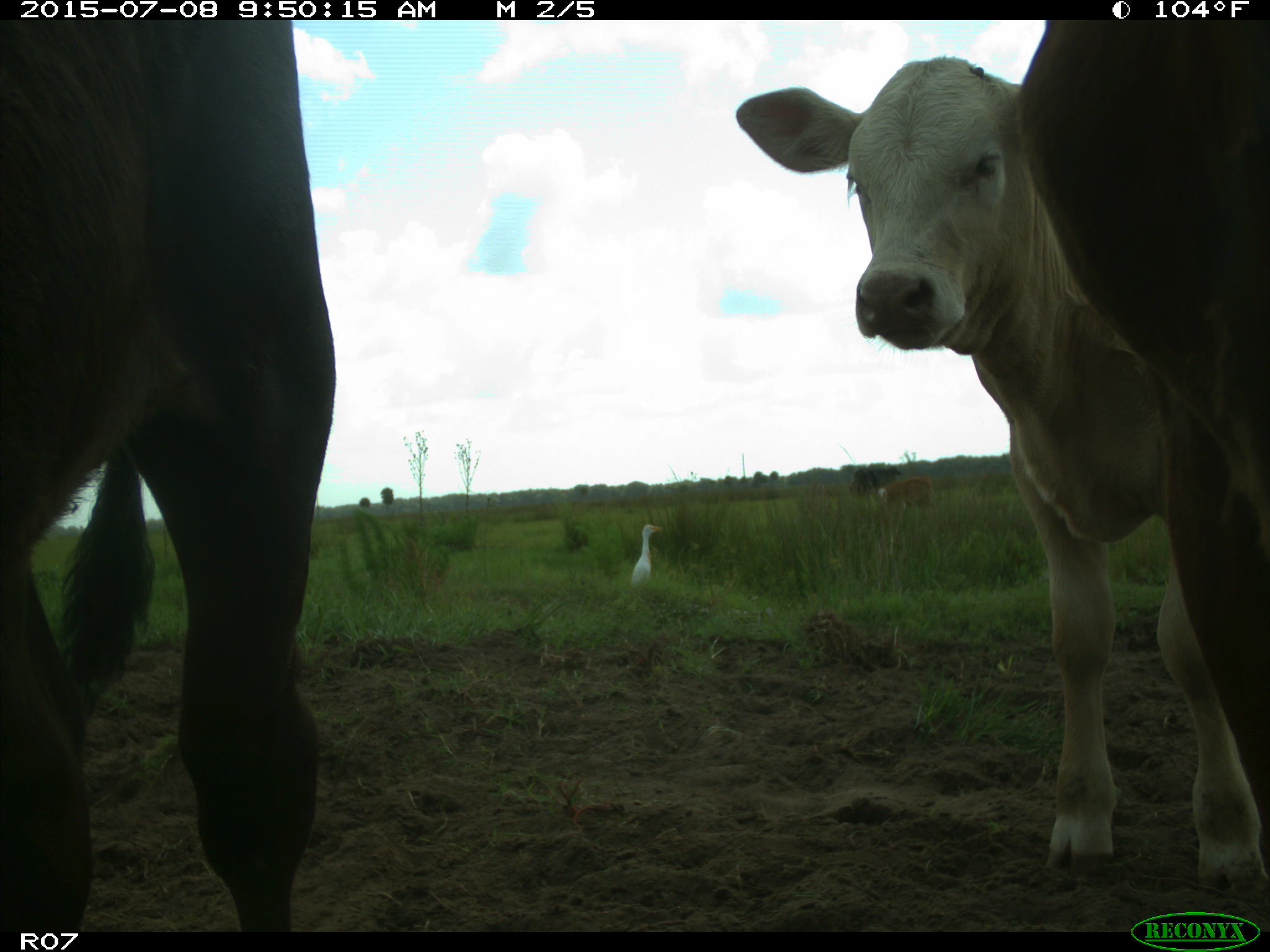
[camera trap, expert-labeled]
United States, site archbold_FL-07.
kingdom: Animalia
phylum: Chordata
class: Mammalia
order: Artiodactyla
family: Bovidae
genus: Bos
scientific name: Bos taurus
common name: domestic cow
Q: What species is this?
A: Bos taurus (domestic cow).